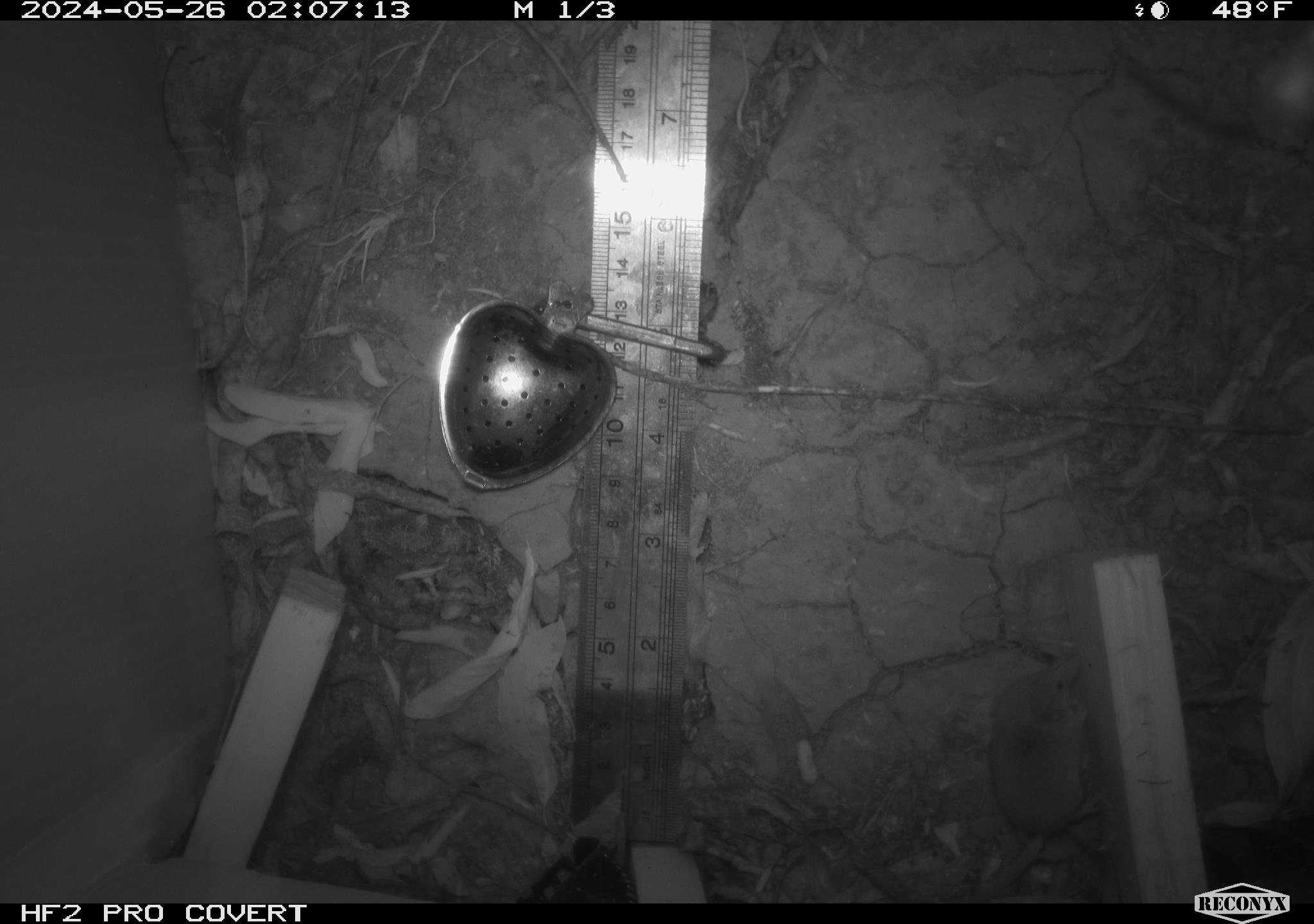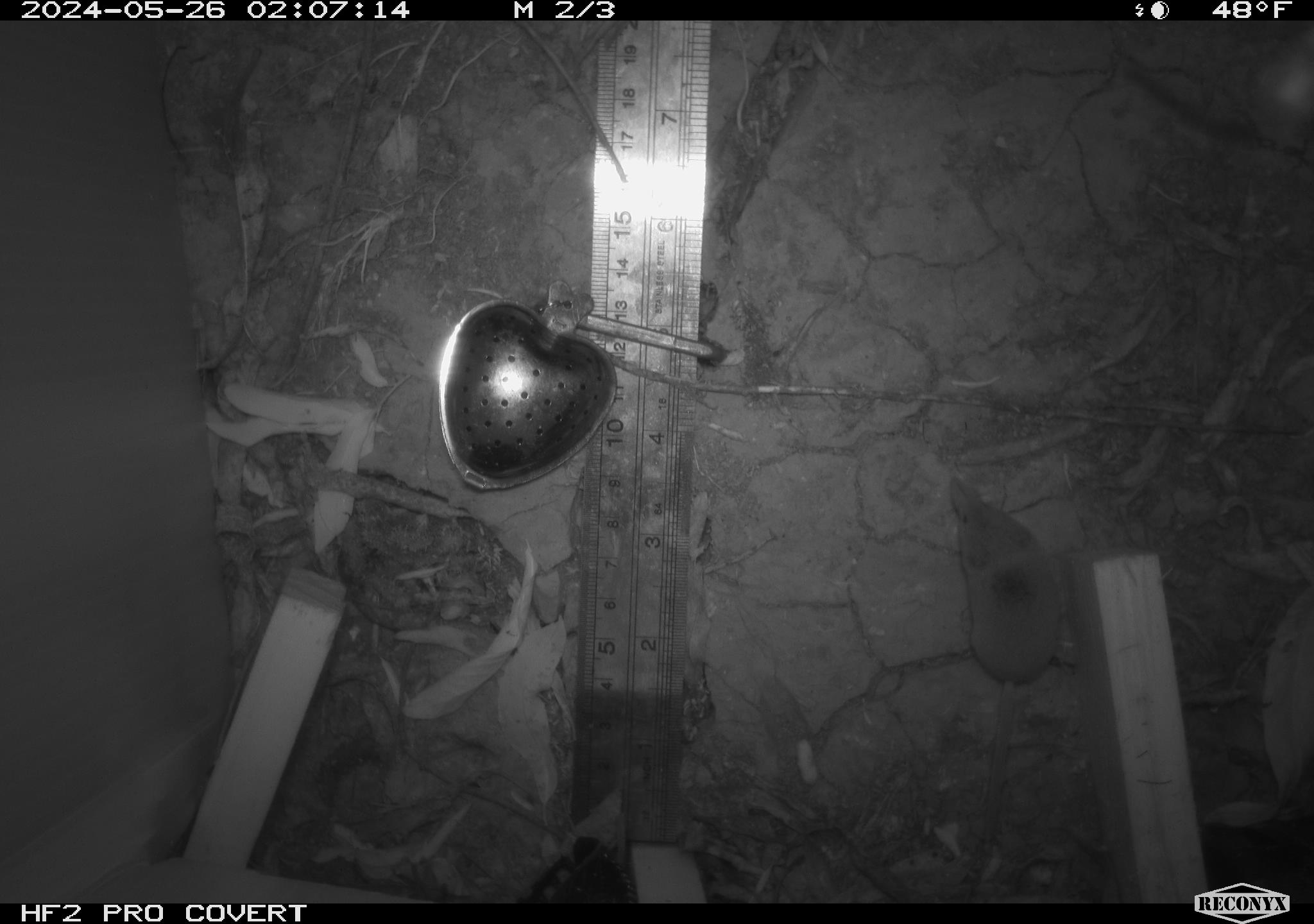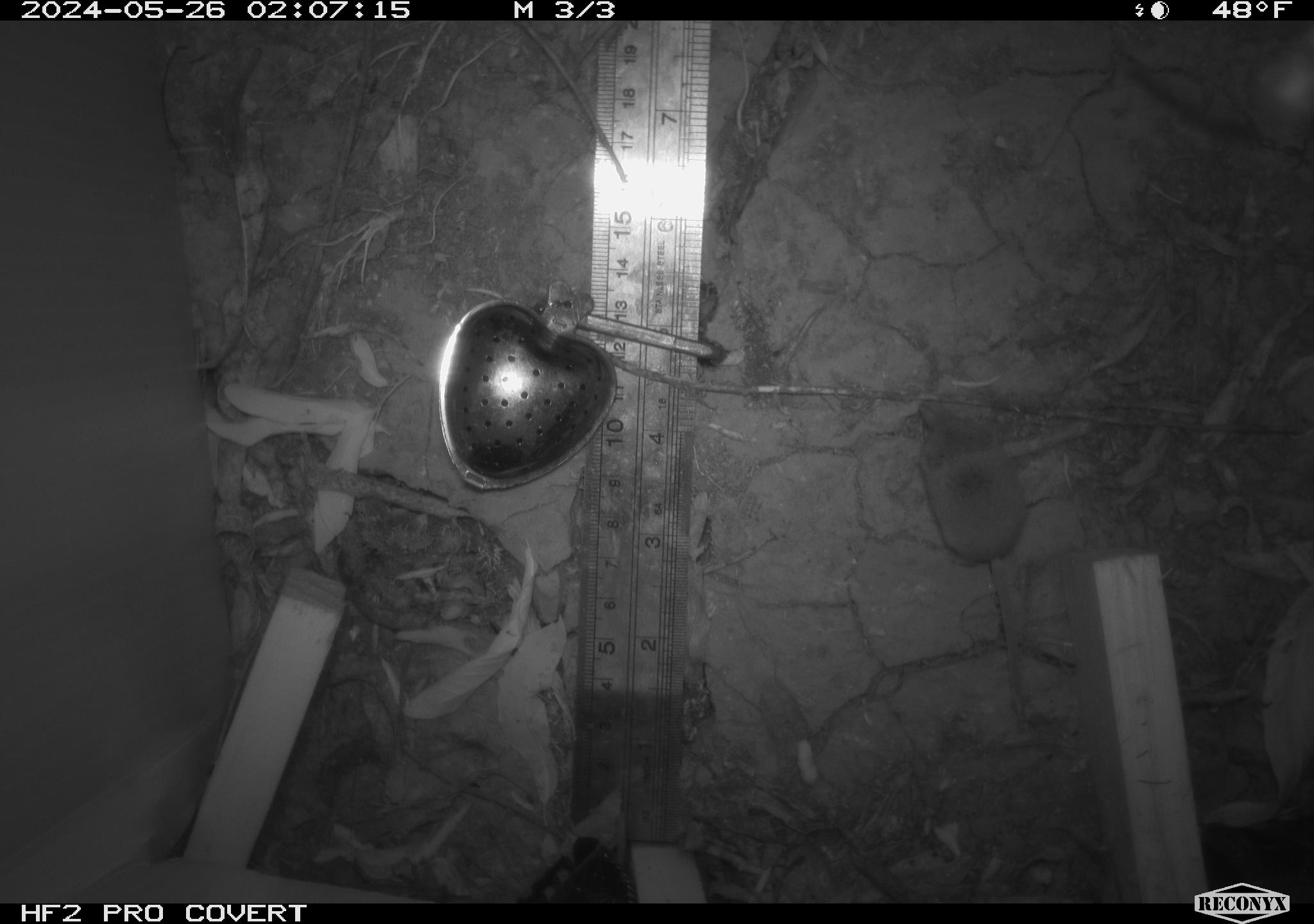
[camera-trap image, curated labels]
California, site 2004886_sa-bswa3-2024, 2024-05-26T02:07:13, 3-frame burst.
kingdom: Animalia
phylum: Chordata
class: Mammalia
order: Eulipotyphla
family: Soricidae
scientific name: Soricidae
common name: shrews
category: soricidae family